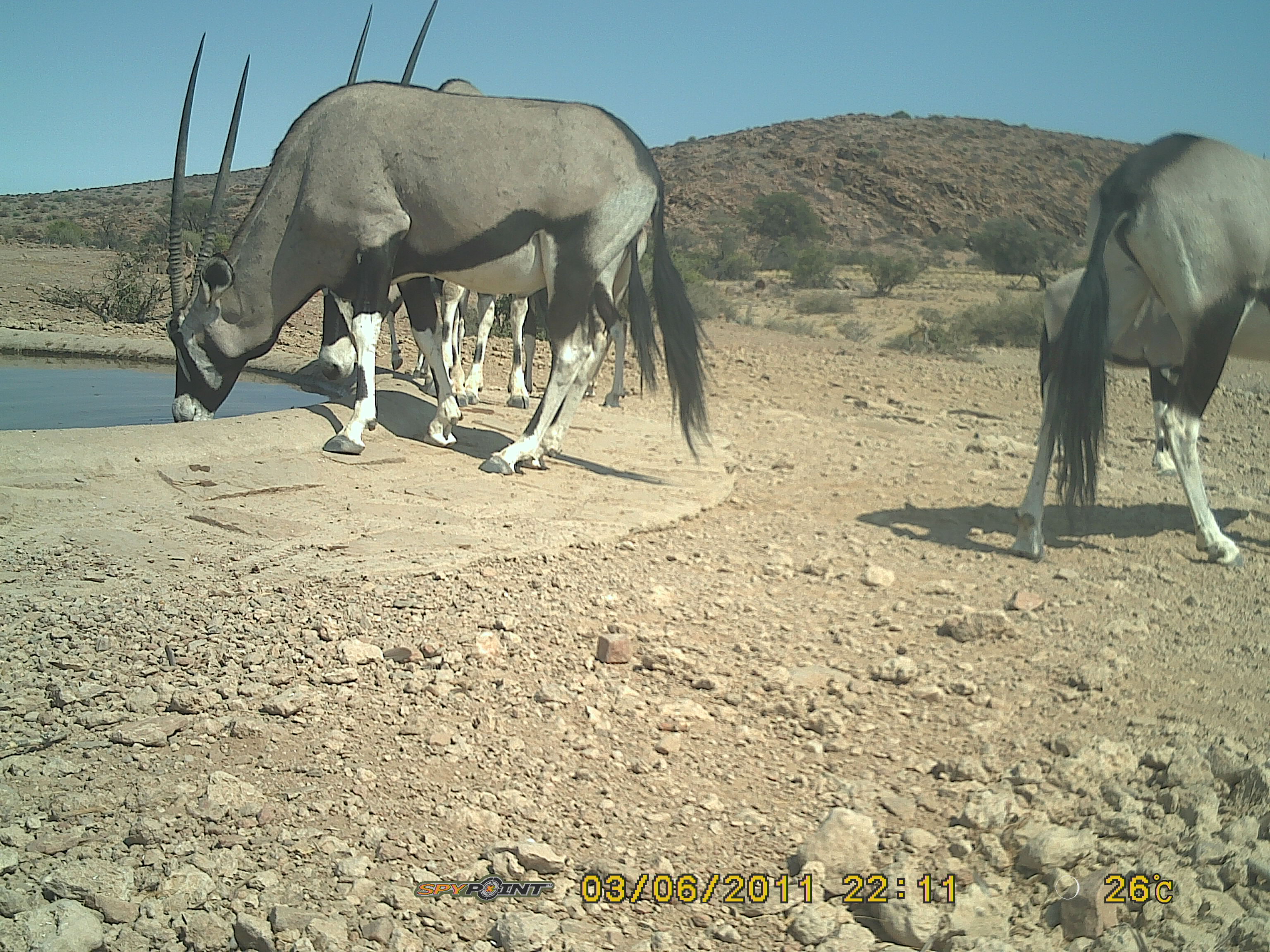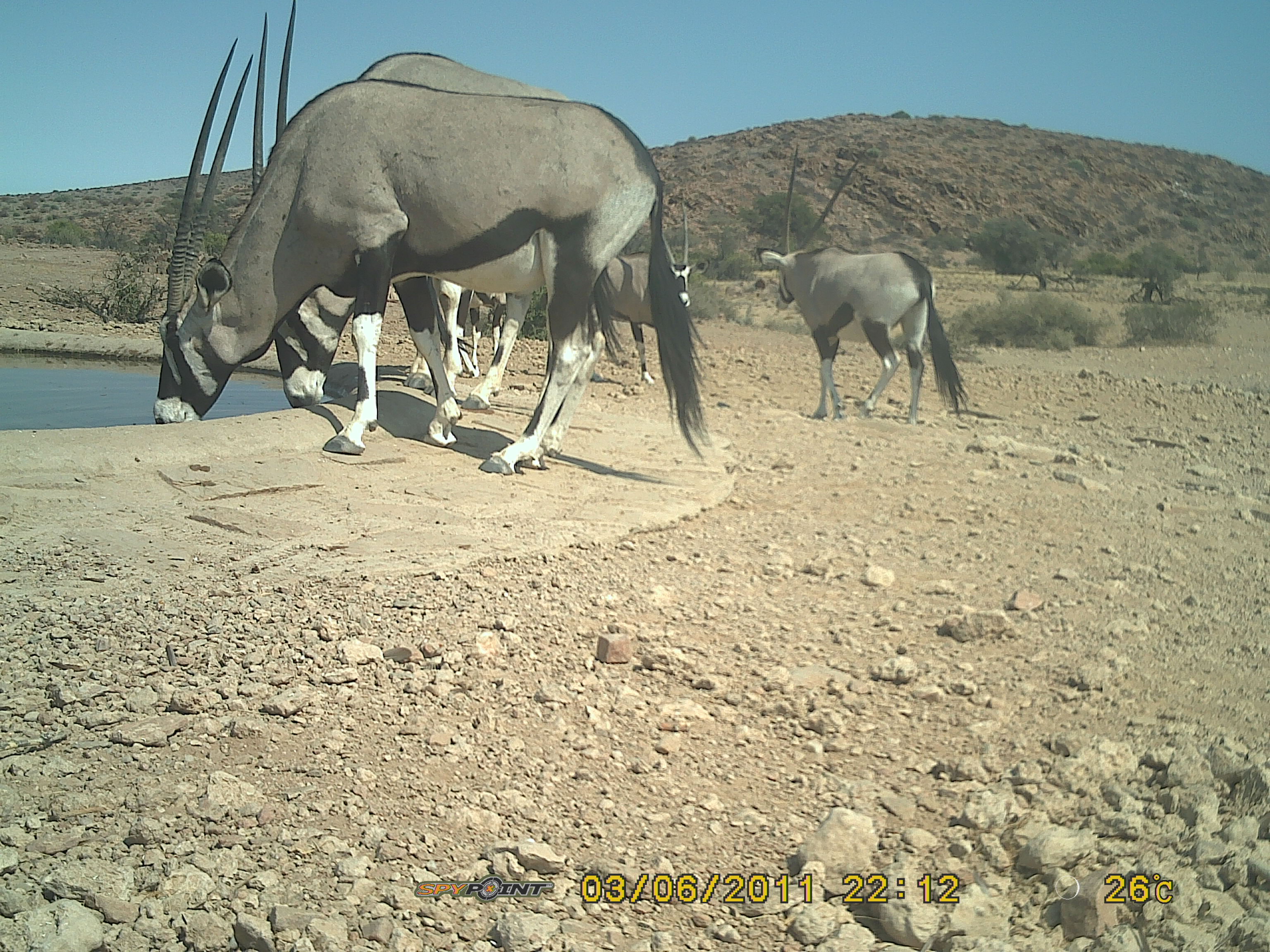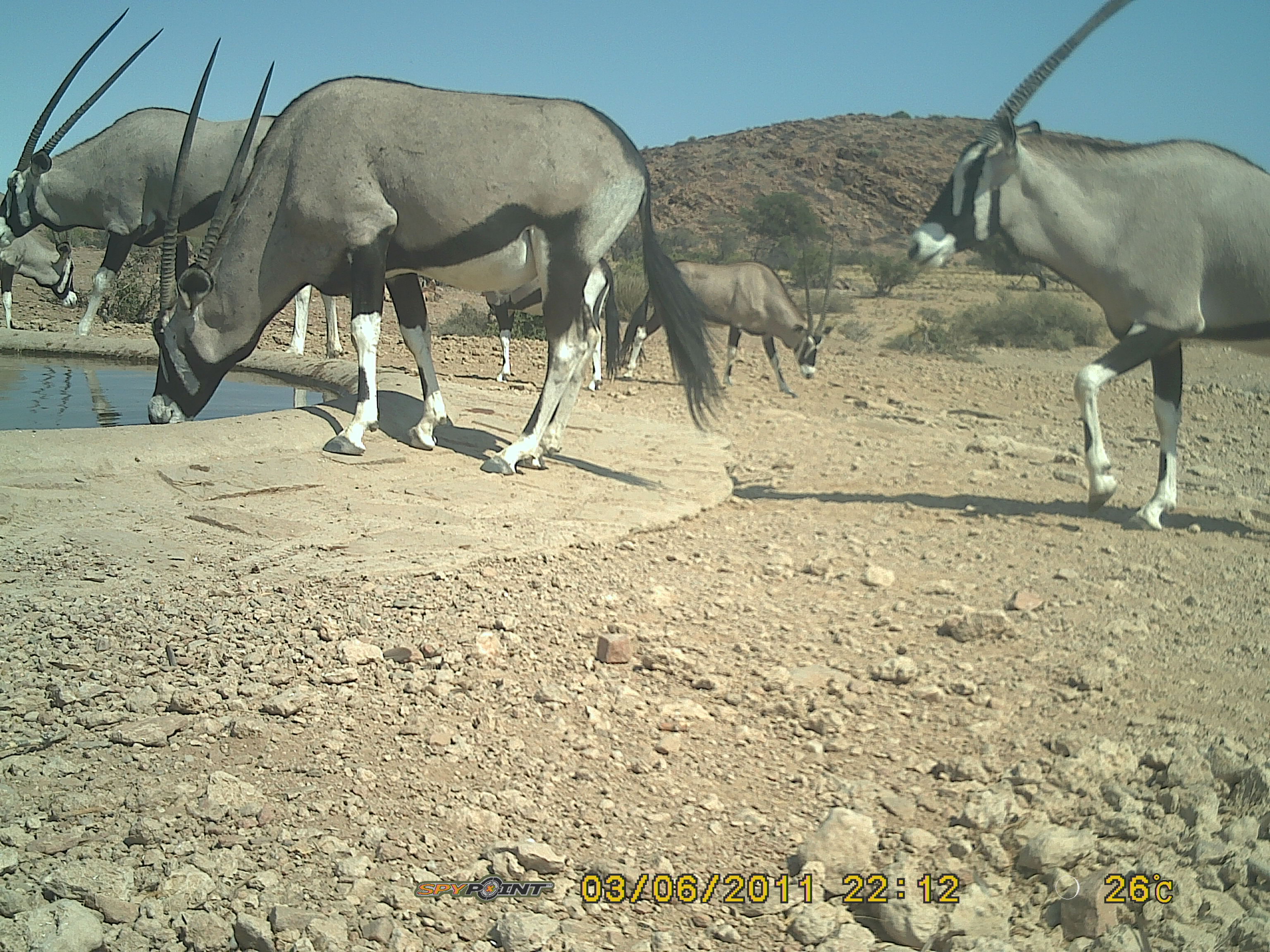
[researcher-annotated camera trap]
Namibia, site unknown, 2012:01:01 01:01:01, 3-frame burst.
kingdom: Animalia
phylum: Chordata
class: Mammalia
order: Artiodactyla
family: Bovidae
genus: Oryx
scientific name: Oryx gazella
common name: gemsbok